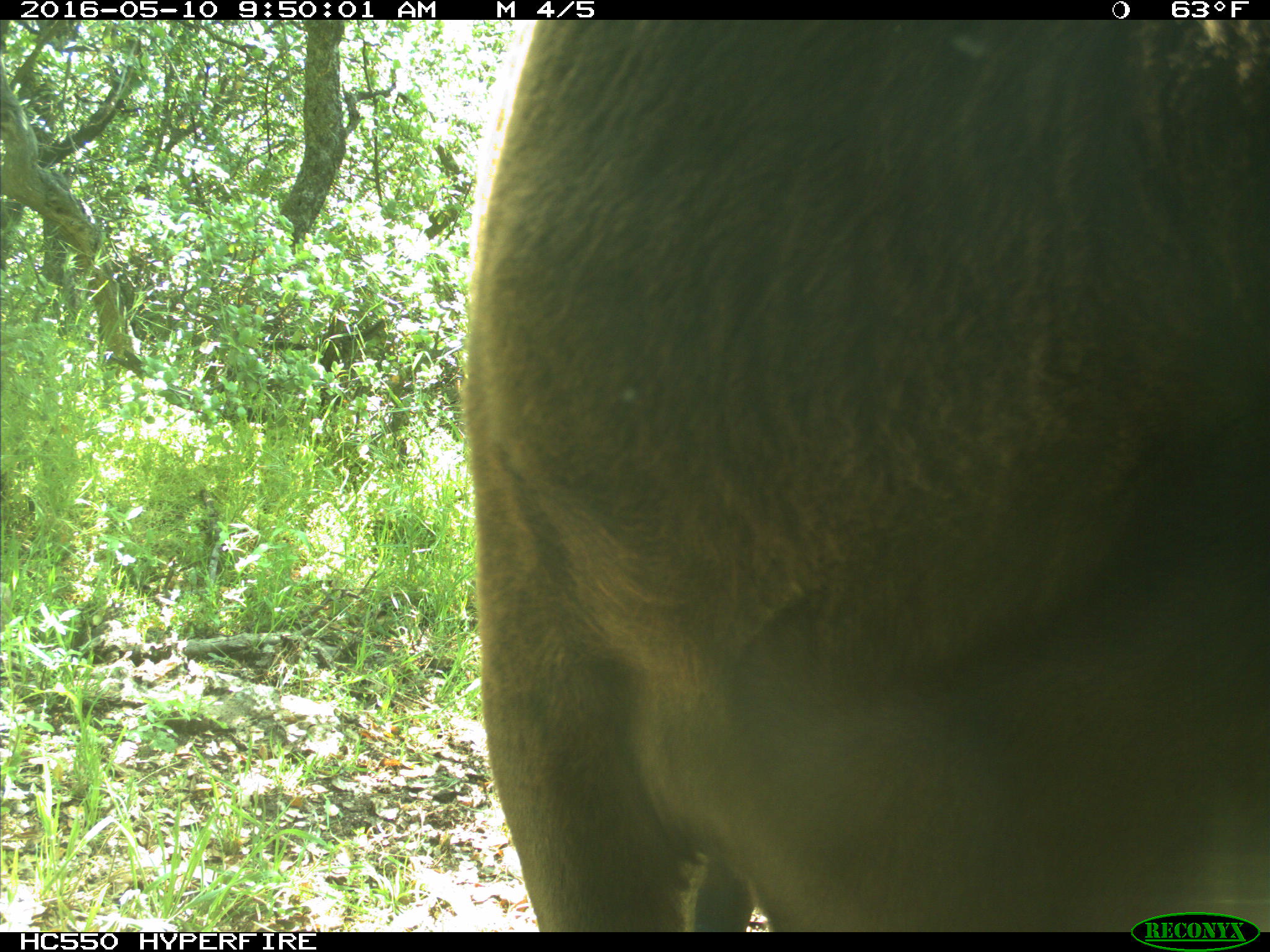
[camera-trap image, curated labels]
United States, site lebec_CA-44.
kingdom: Animalia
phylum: Chordata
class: Mammalia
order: Artiodactyla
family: Bovidae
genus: Bos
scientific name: Bos taurus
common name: domestic cow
Bos taurus (domestic cow).